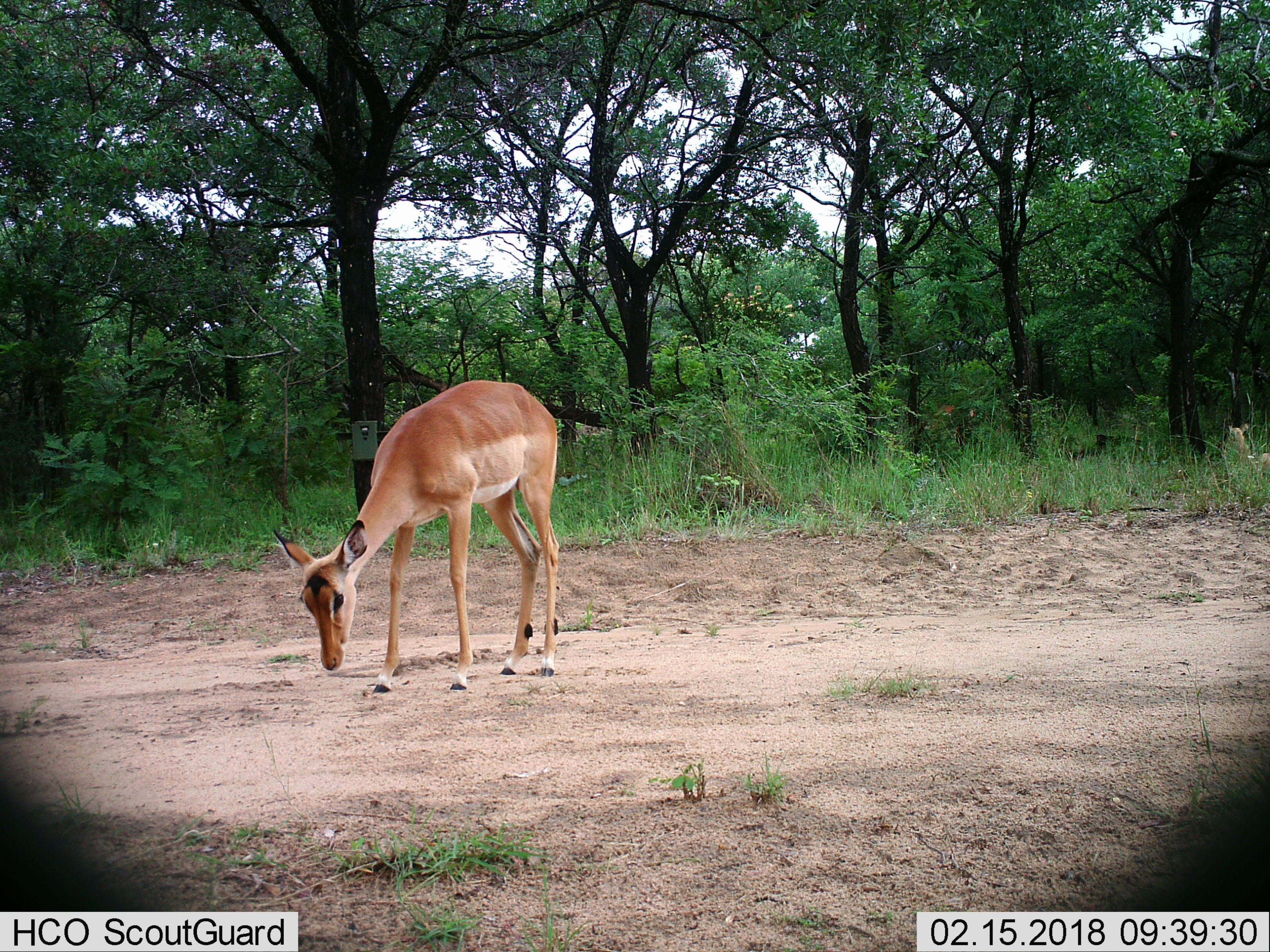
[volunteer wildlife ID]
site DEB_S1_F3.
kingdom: Animalia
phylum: Chordata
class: Mammalia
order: Artiodactyla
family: Bovidae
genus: Aepyceros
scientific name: Aepyceros melampus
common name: impala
Impala (Aepyceros melampus), count 1. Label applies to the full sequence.